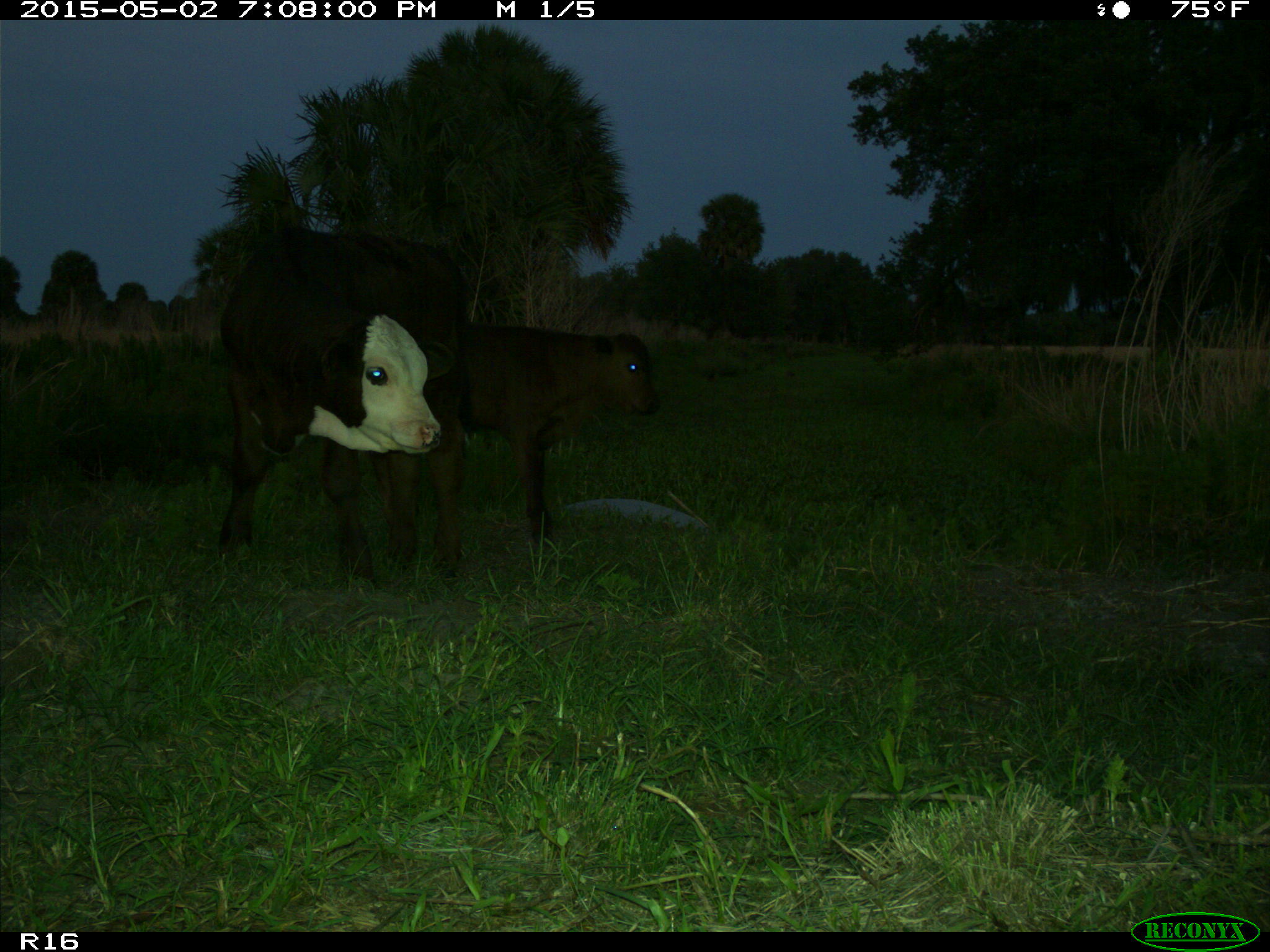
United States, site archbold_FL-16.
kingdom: Animalia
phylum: Chordata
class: Mammalia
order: Artiodactyla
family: Bovidae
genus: Bos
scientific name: Bos taurus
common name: domestic cow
Bos taurus (domestic cow).